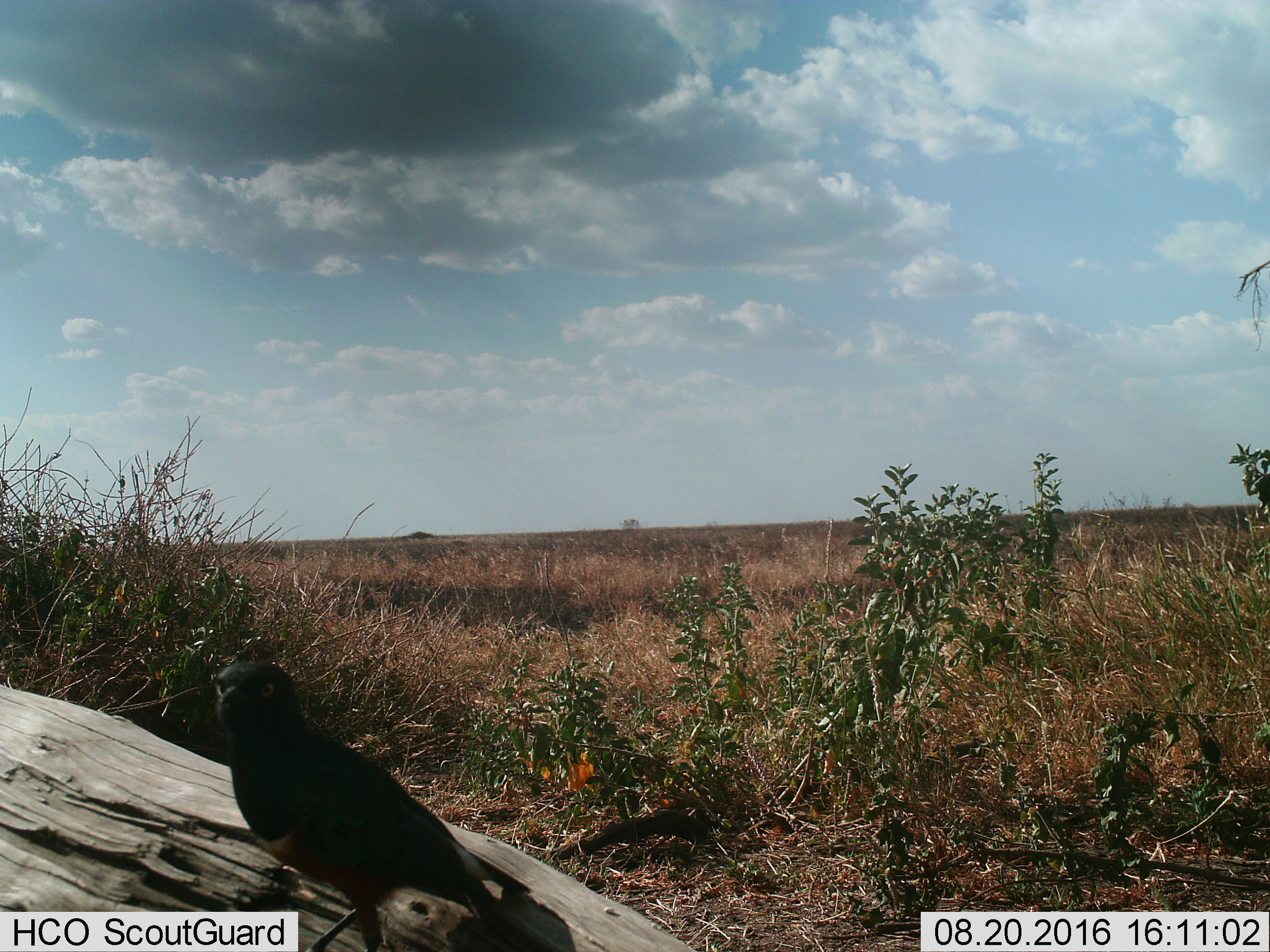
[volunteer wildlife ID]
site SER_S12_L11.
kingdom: Animalia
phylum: Chordata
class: Aves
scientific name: Aves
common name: bird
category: birdother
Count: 1.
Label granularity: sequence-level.